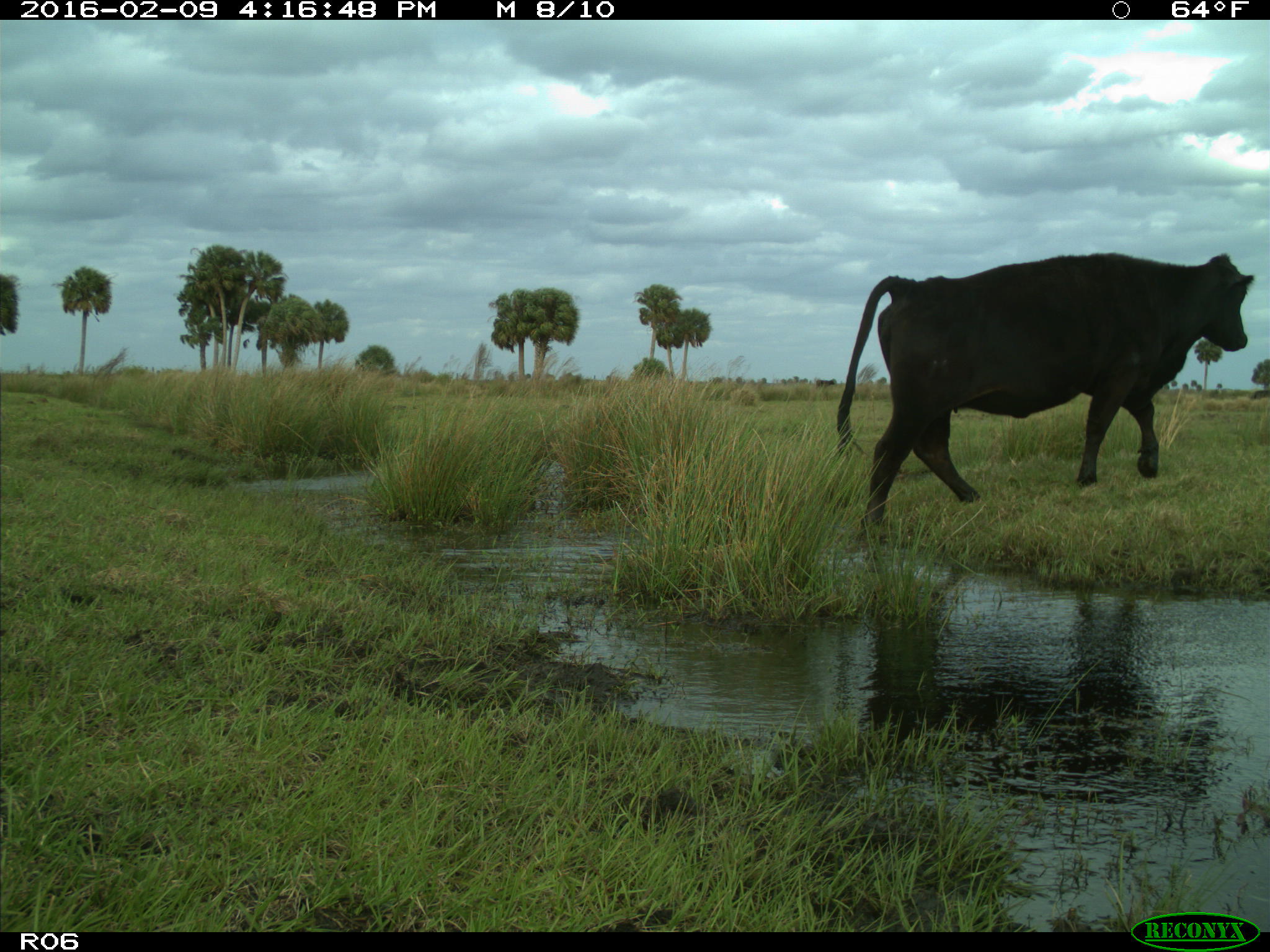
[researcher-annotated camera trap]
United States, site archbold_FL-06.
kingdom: Animalia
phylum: Chordata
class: Mammalia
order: Artiodactyla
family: Bovidae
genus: Bos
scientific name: Bos taurus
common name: domestic cow